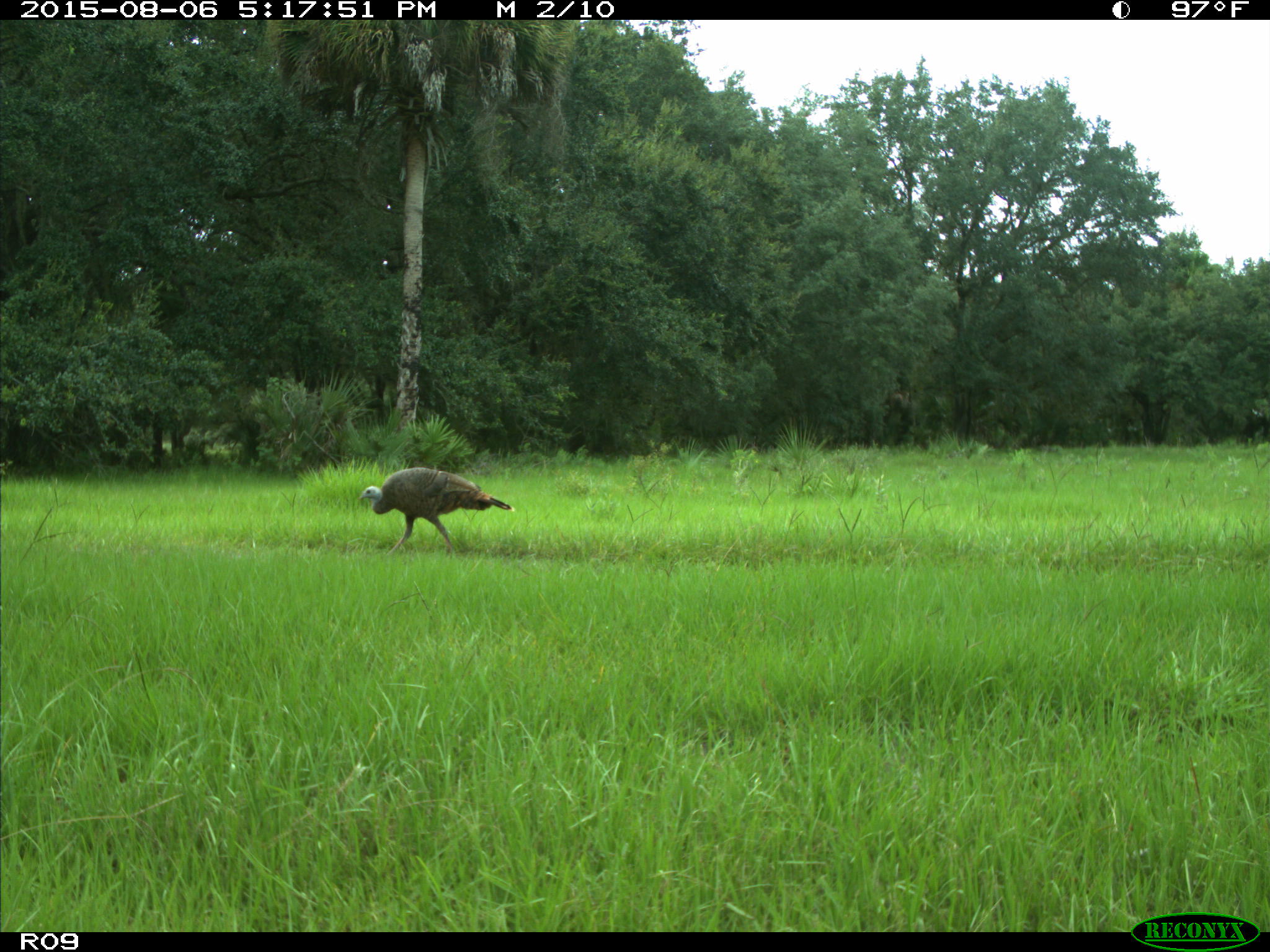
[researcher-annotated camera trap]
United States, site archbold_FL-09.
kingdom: Animalia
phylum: Chordata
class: Aves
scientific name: Aves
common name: birds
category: unidentified bird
Unidentified bird (birds) (Aves).